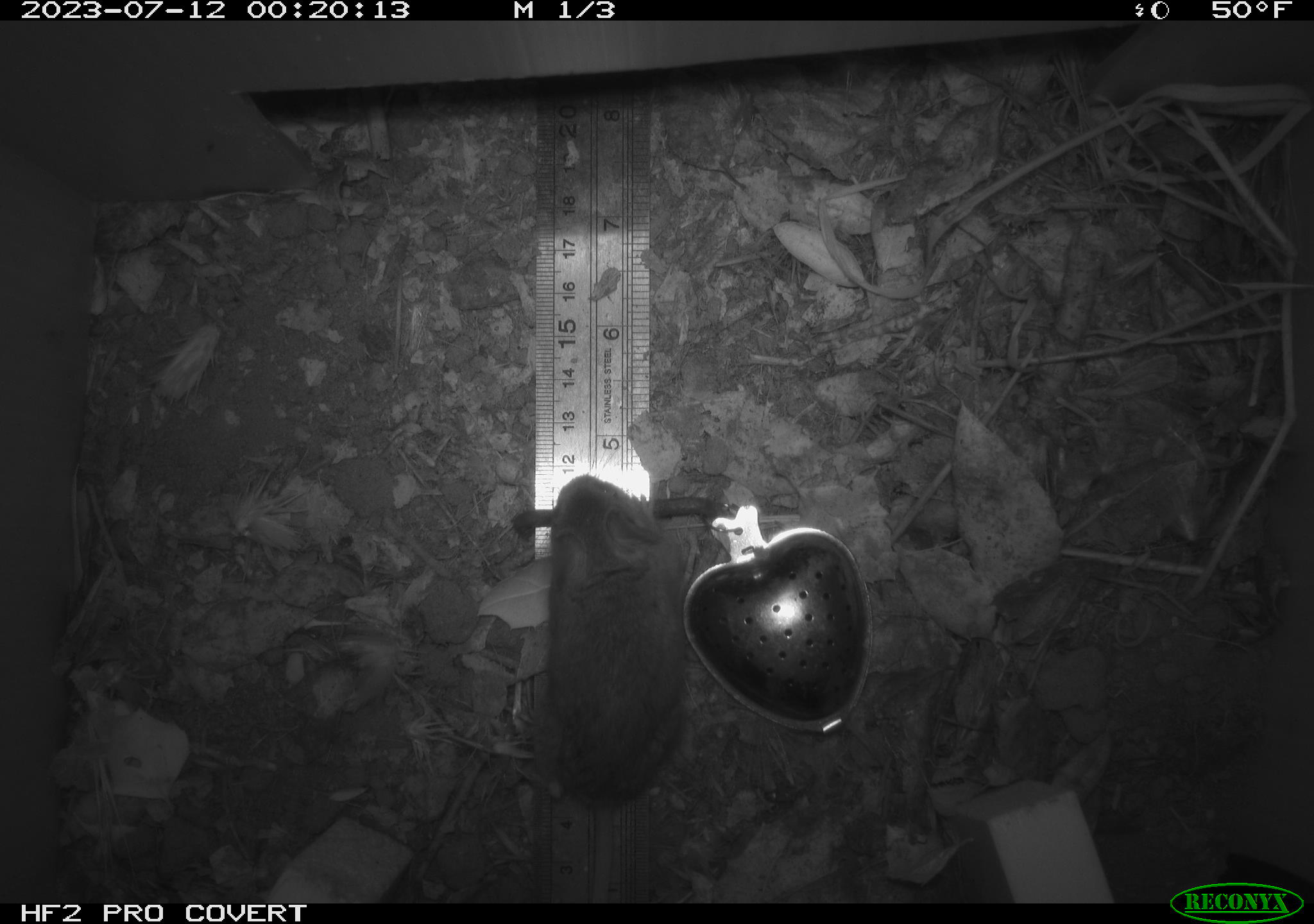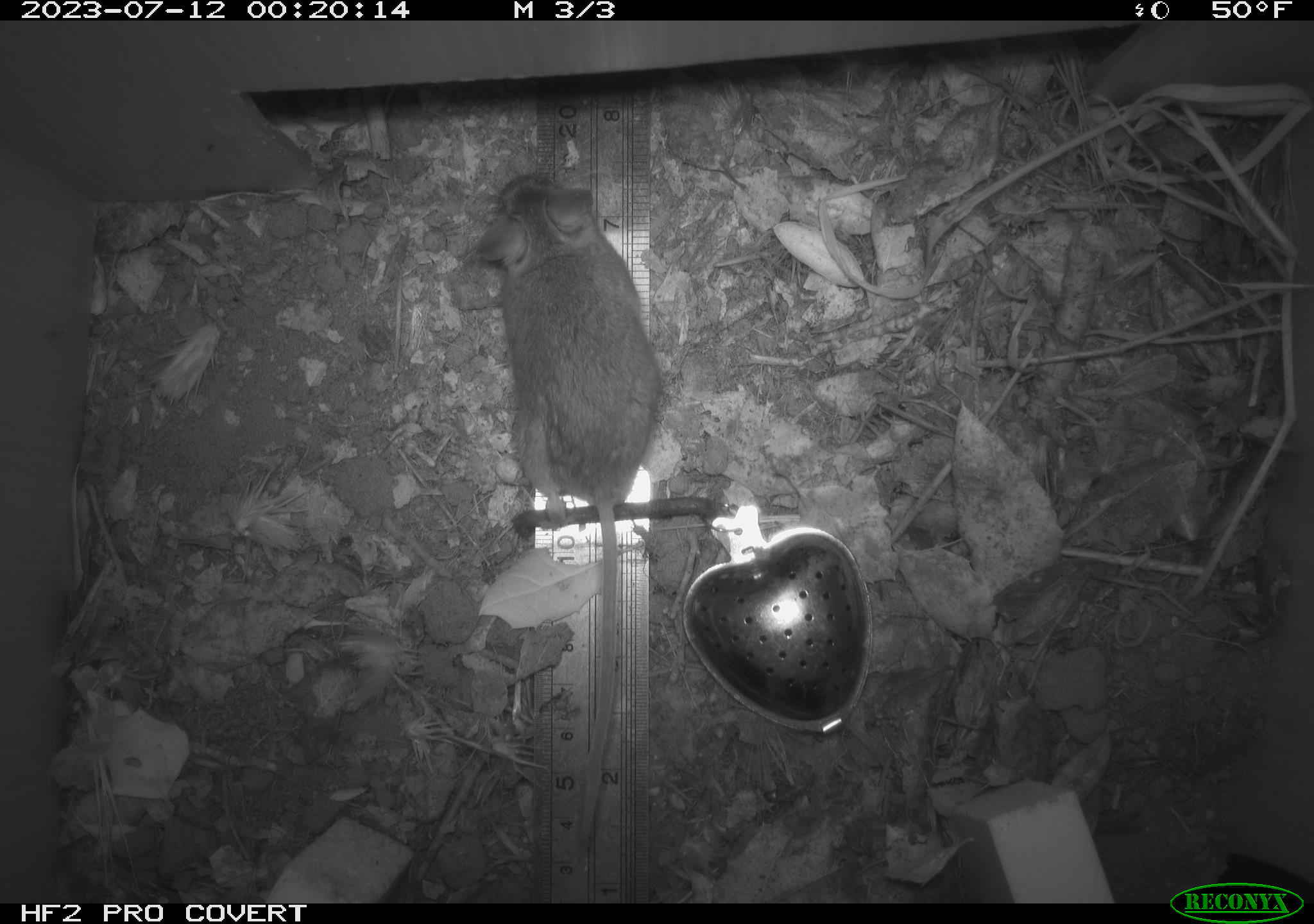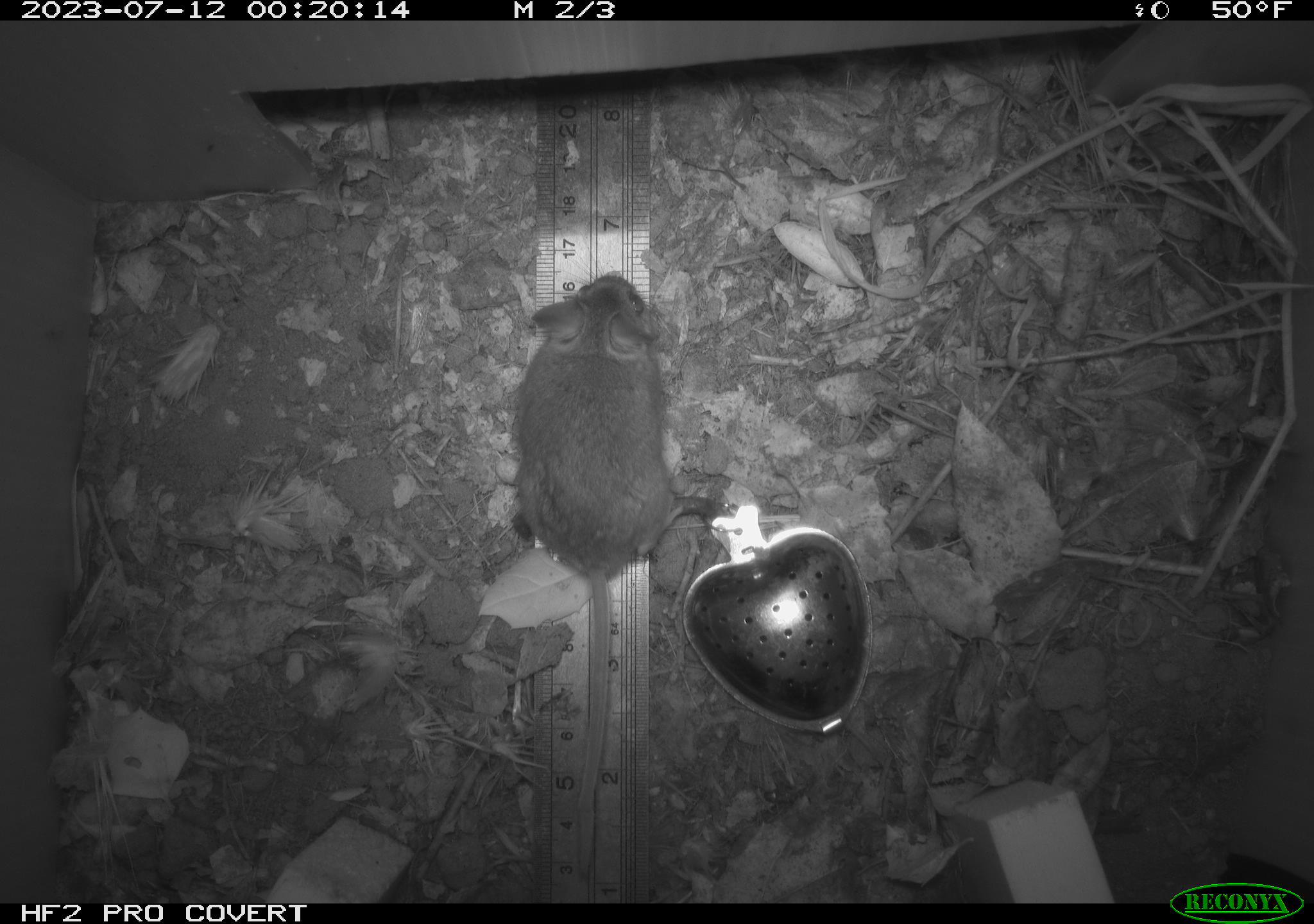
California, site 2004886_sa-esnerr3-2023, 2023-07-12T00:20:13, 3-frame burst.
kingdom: Animalia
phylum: Chordata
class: Mammalia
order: Rodentia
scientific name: Rodentia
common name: mouse species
Mouse species (Rodentia).